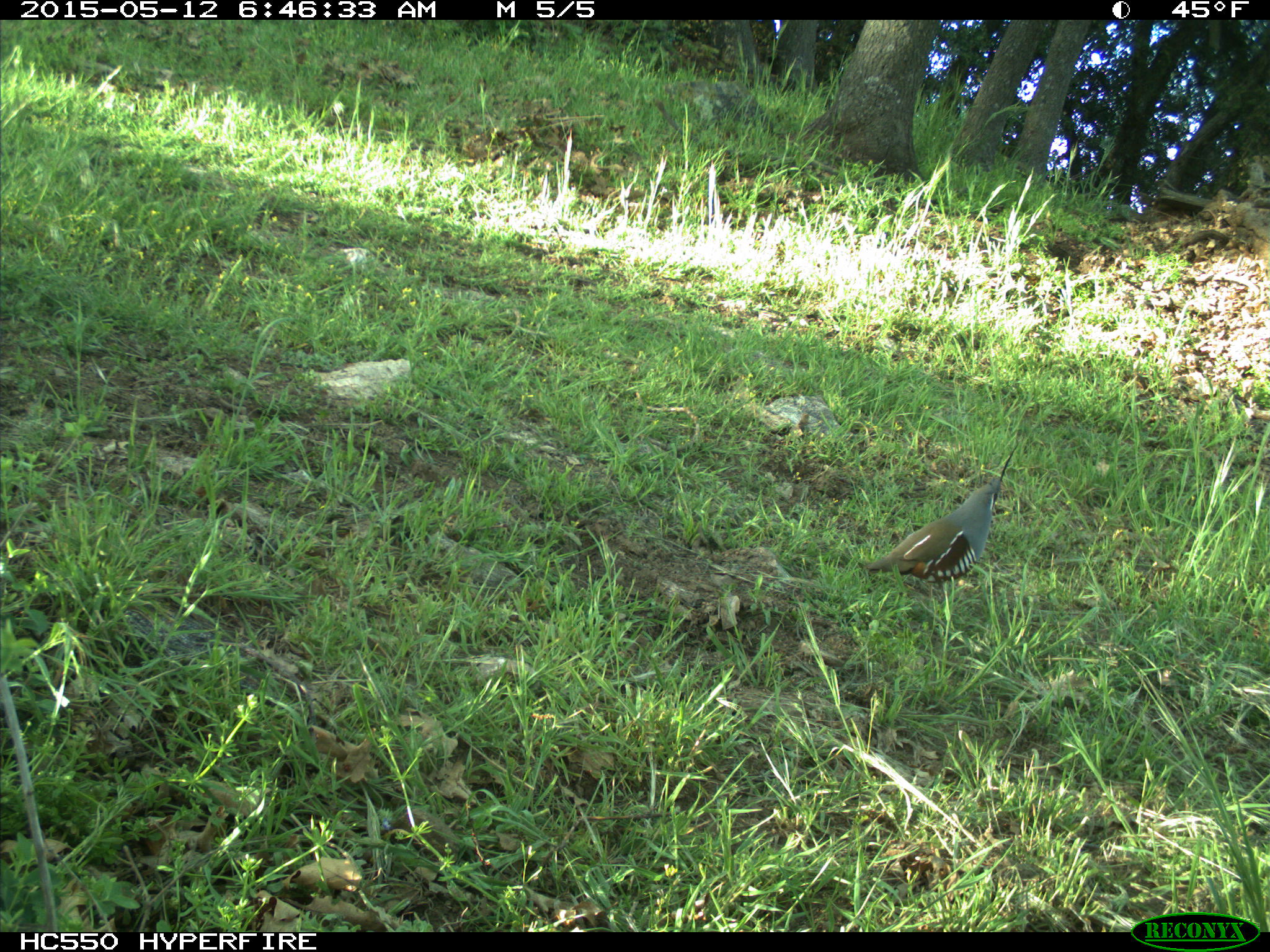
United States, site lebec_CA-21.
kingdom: Animalia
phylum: Chordata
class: Aves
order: Galliformes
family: Odontophoridae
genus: Callipepla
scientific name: Callipepla californica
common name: california quail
Callipepla californica (california quail).